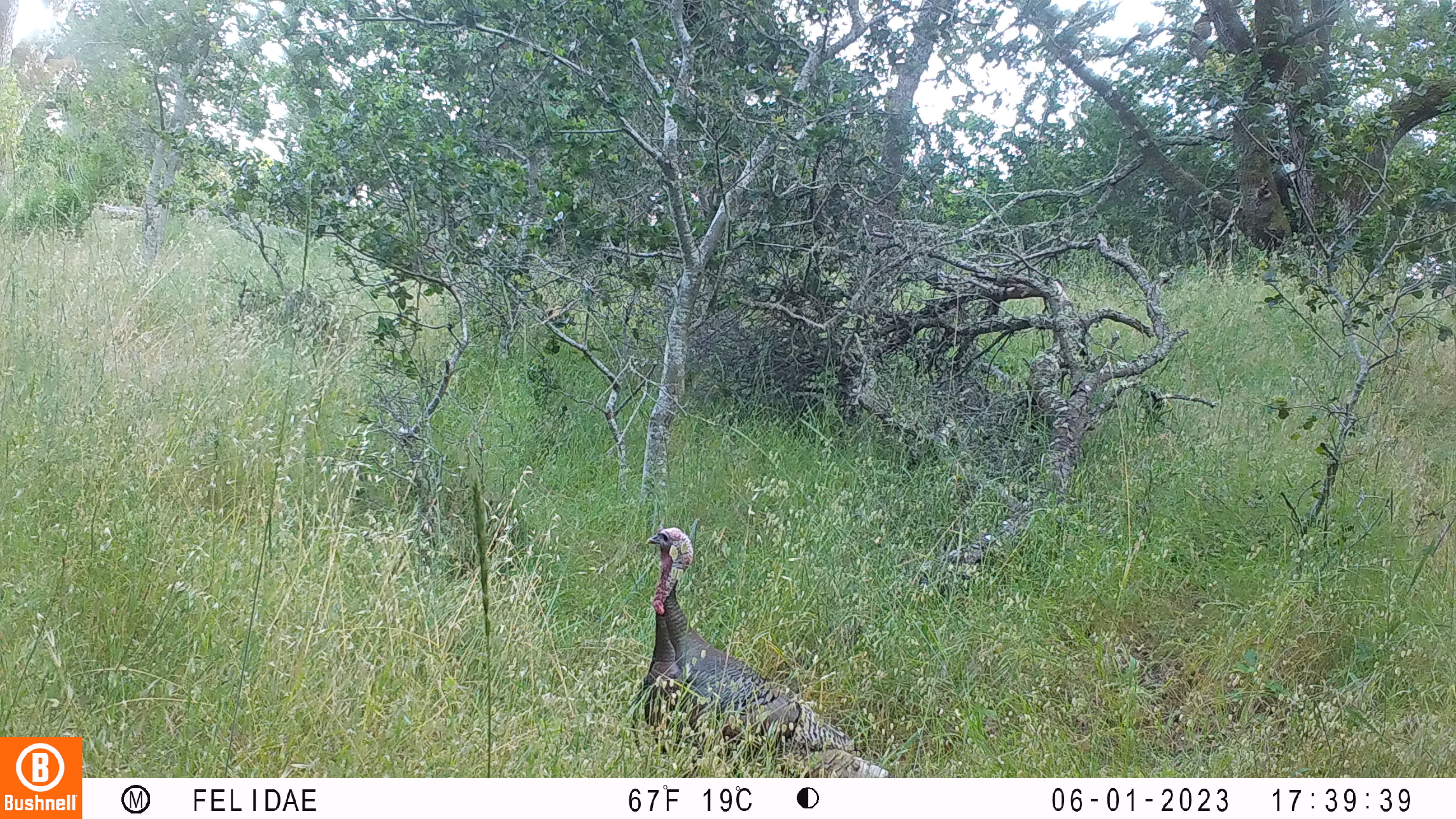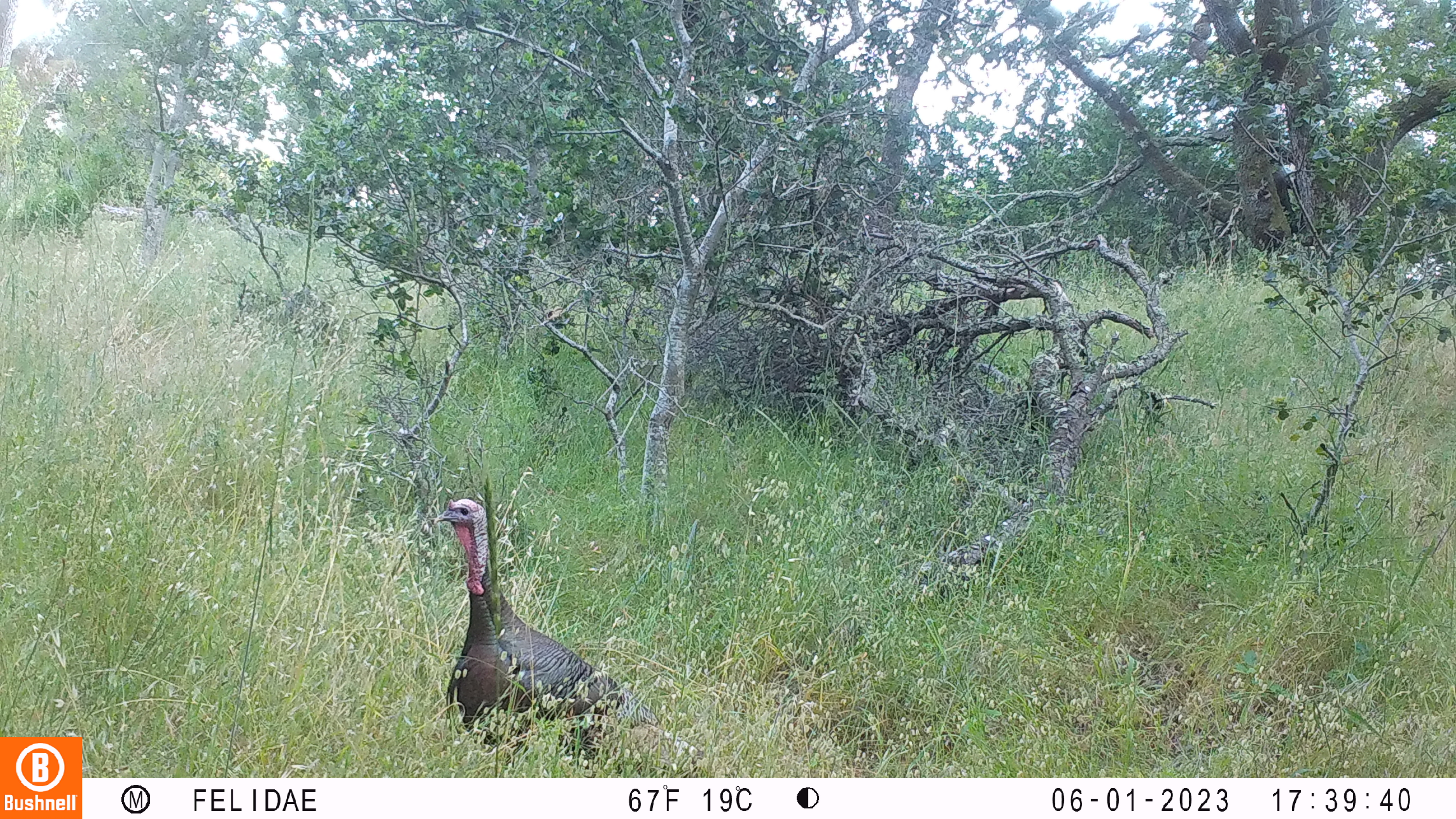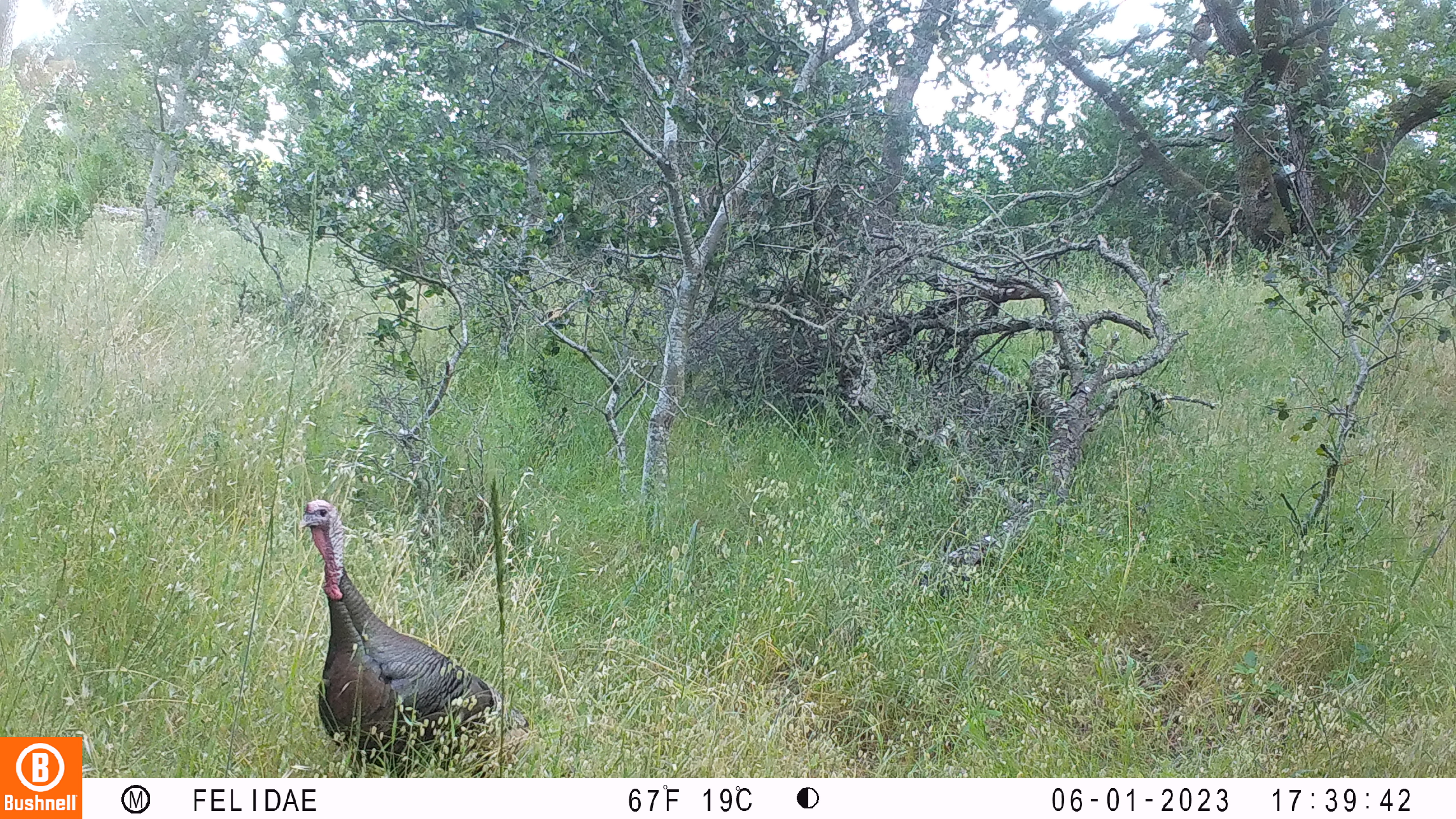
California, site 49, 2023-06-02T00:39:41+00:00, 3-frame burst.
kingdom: Animalia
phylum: Chordata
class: Aves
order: Galliformes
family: Phasianidae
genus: Meleagris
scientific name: Meleagris gallopavo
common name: turkey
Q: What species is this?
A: Turkey (Meleagris gallopavo).